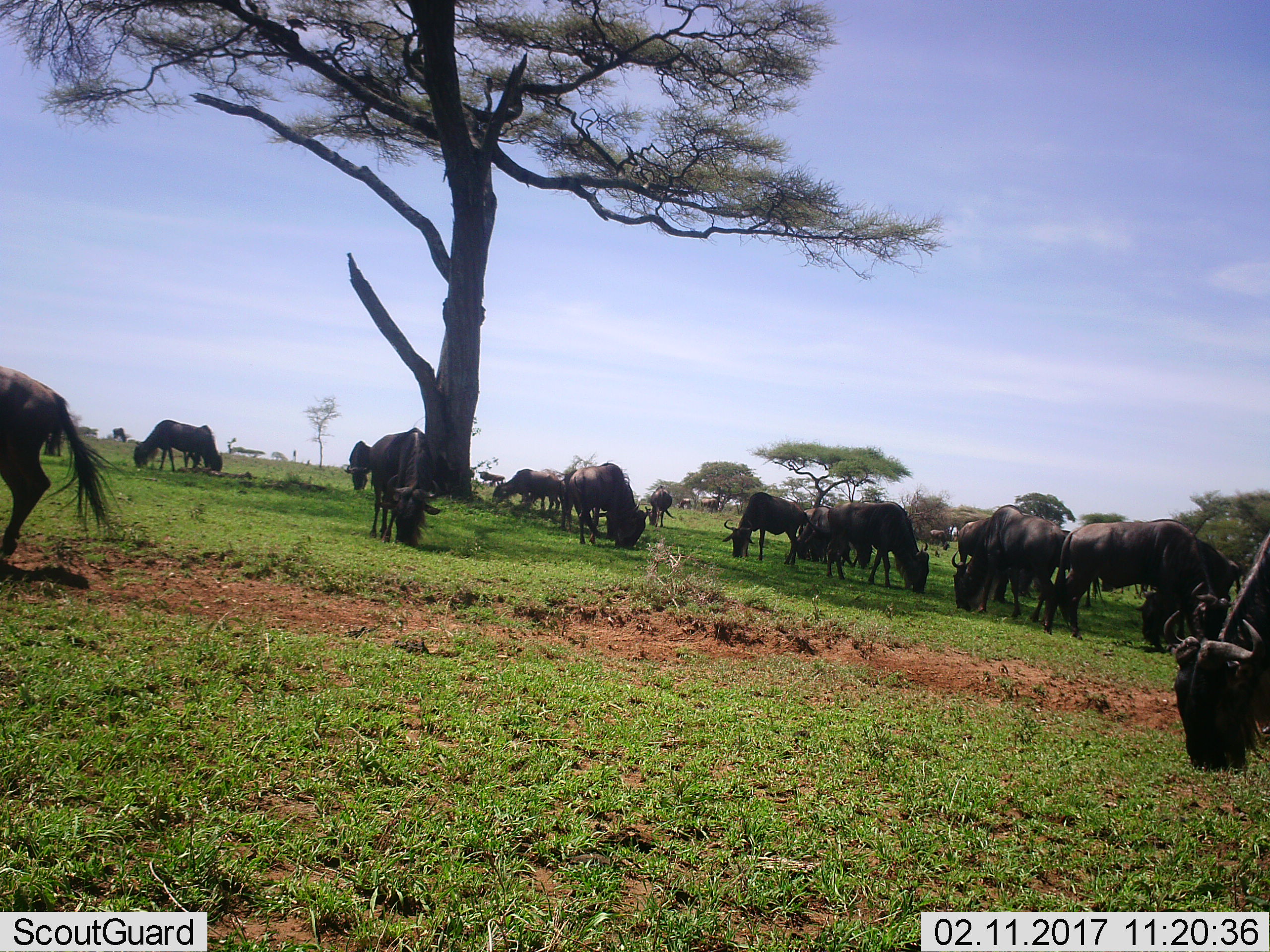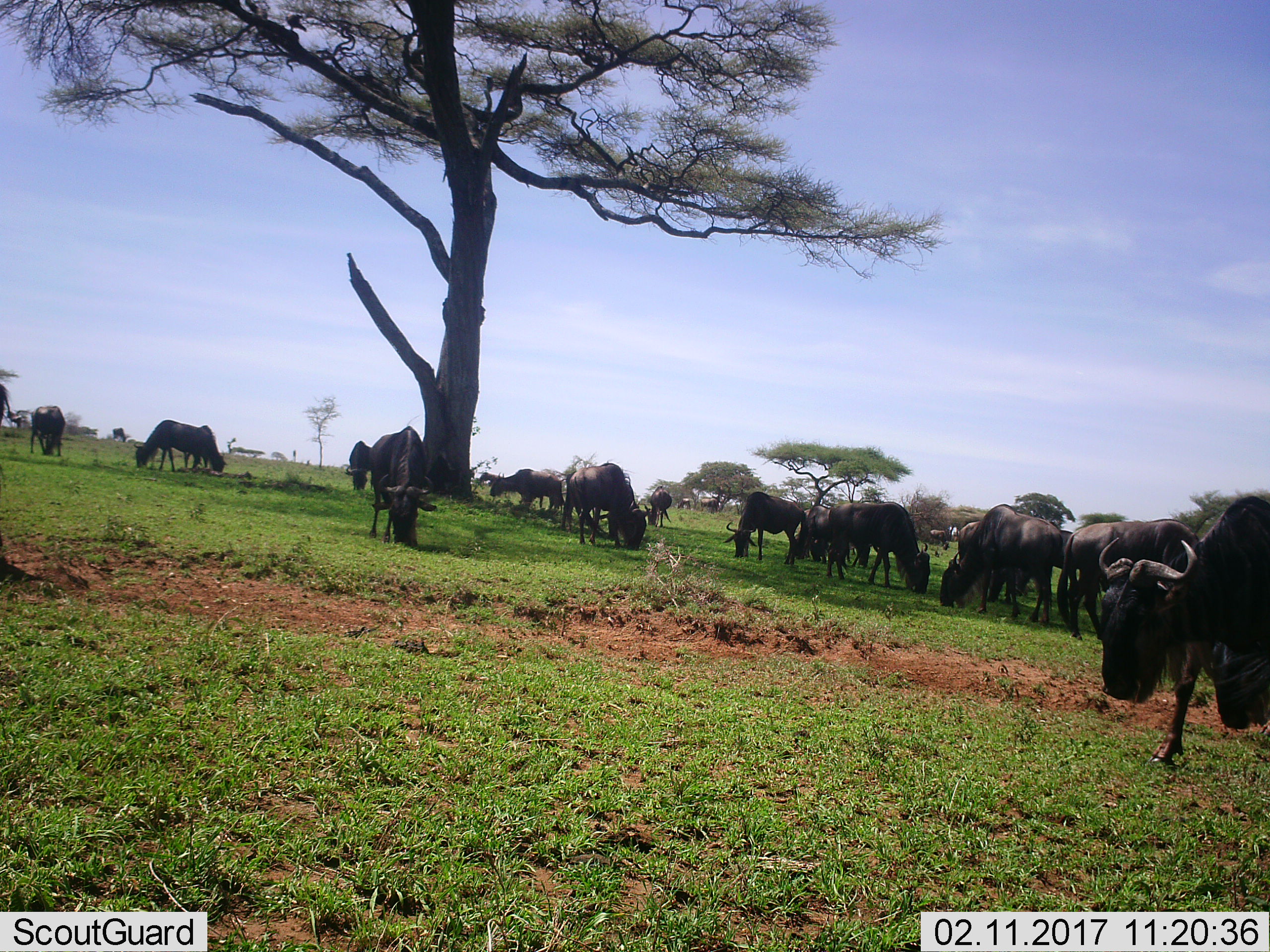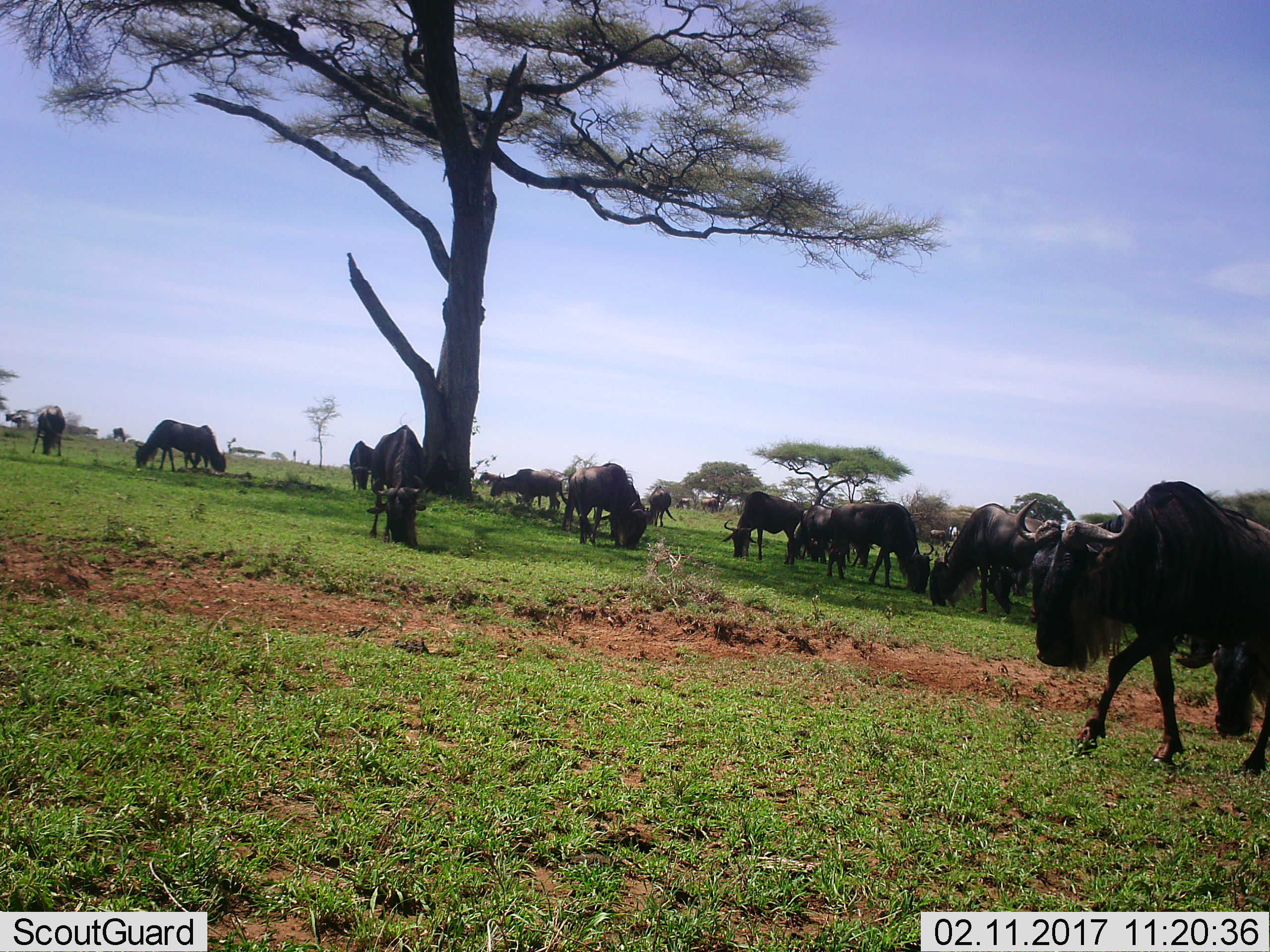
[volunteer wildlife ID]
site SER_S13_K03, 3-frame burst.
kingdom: Animalia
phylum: Chordata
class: Mammalia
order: Artiodactyla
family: Bovidae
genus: Connochaetes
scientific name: Connochaetes taurinus taurinus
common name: blue wildebeest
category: wildebeestblue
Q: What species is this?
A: Wildebeestblue (blue wildebeest) (Connochaetes taurinus taurinus).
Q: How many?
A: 11-50.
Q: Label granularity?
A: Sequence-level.